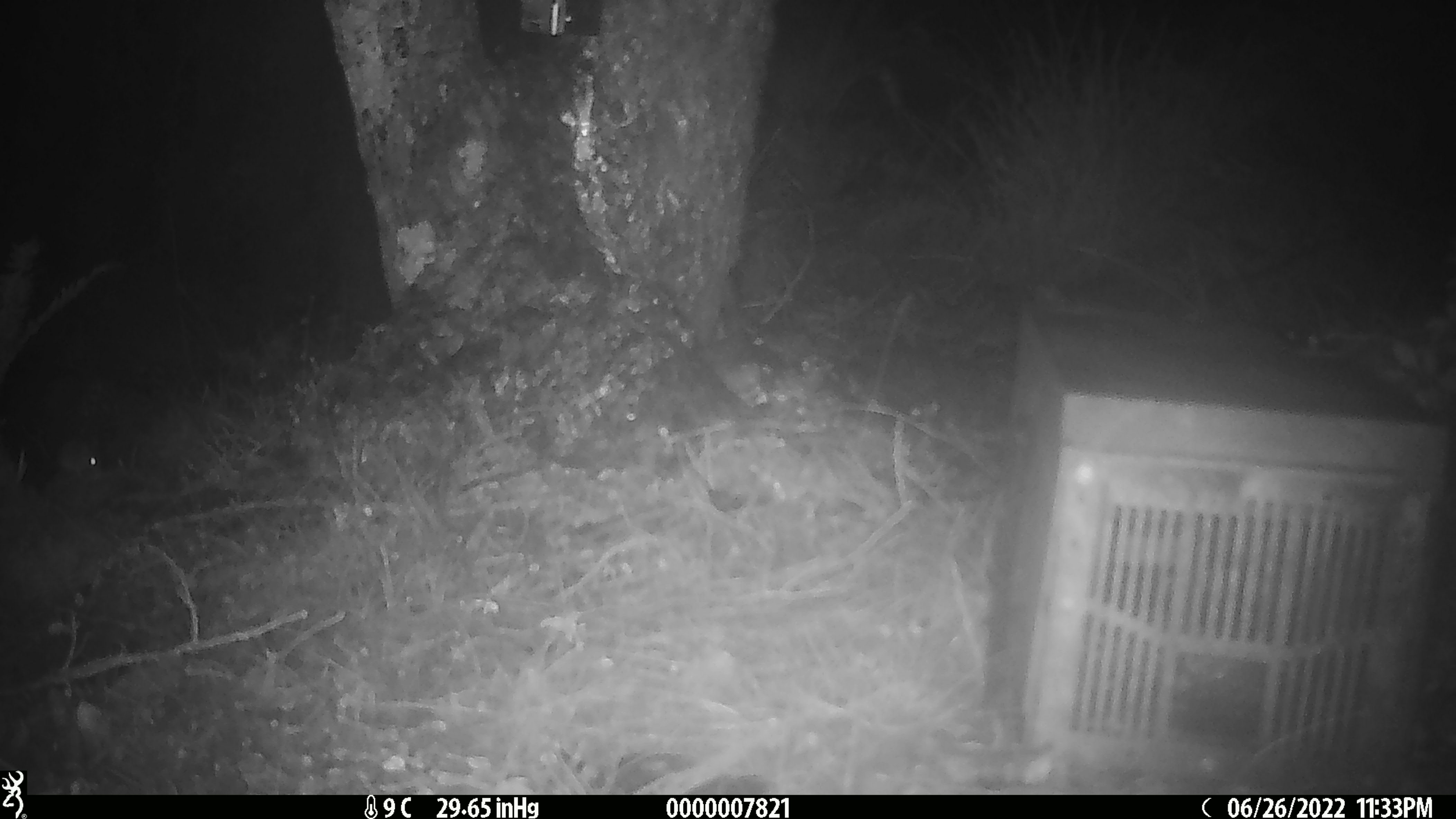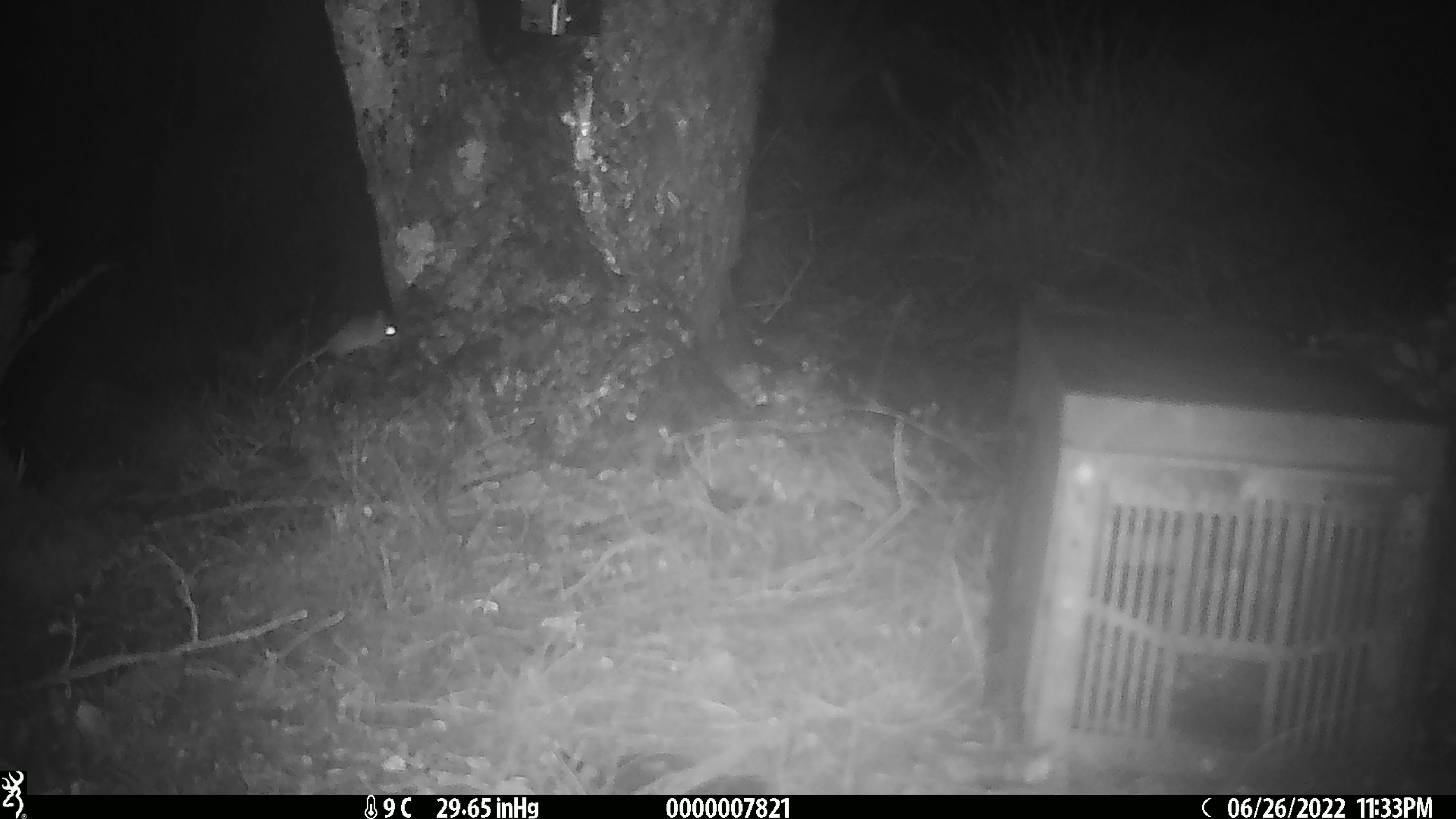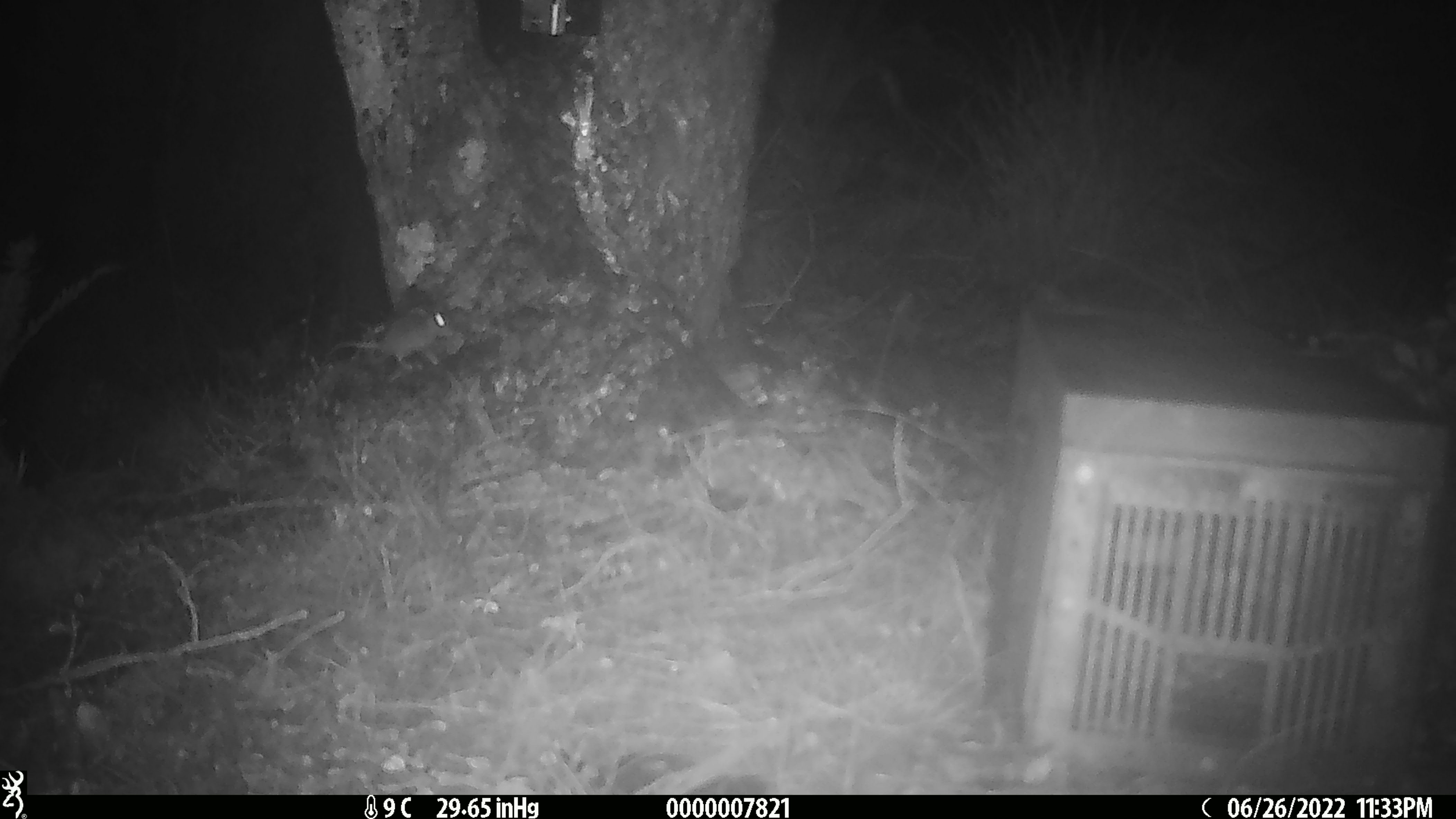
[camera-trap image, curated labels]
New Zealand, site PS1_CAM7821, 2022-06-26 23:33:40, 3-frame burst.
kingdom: Animalia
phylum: Chordata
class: Mammalia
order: Rodentia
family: Muridae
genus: Mus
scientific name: Mus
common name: mouse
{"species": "mouse (Mus)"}